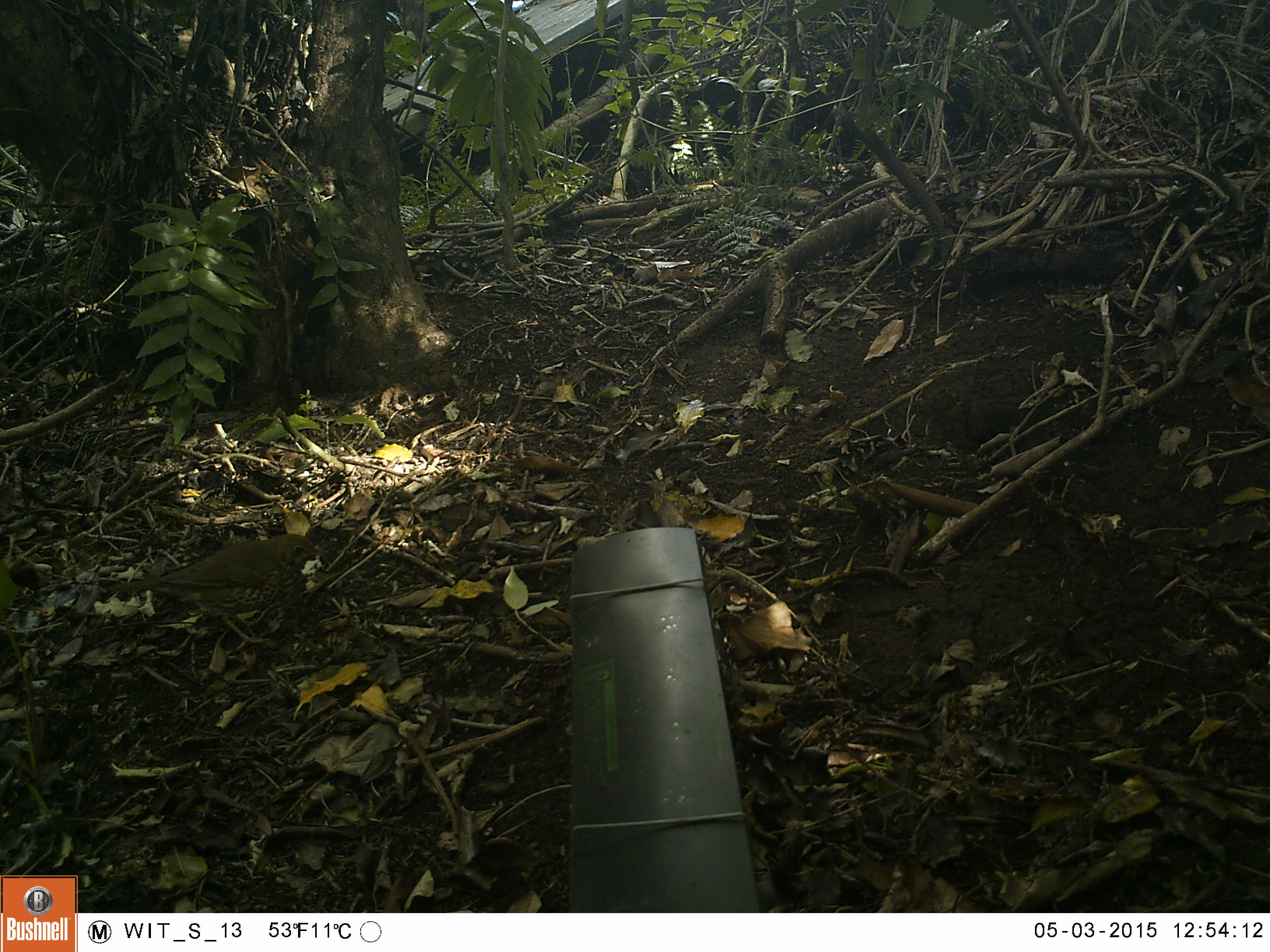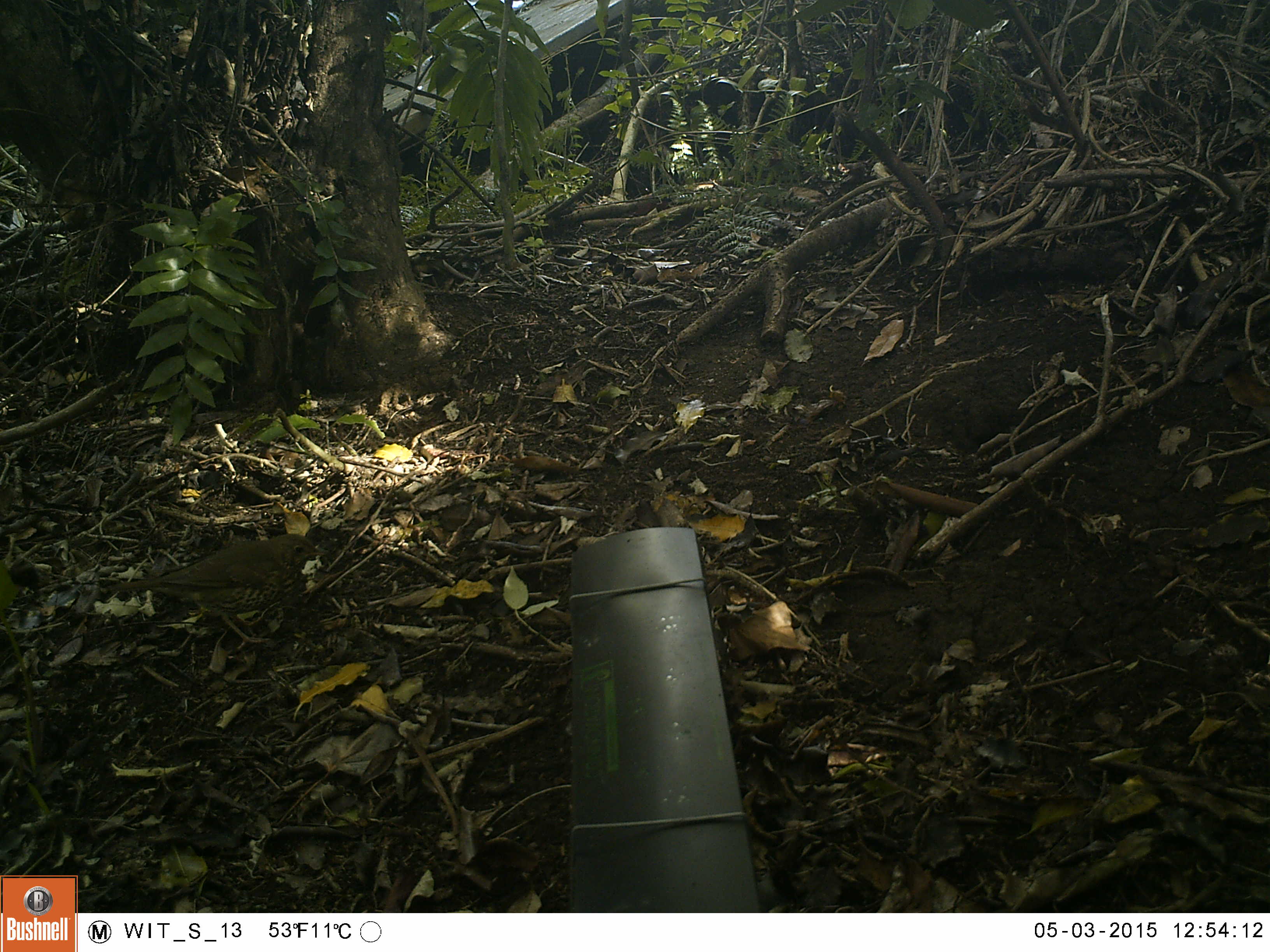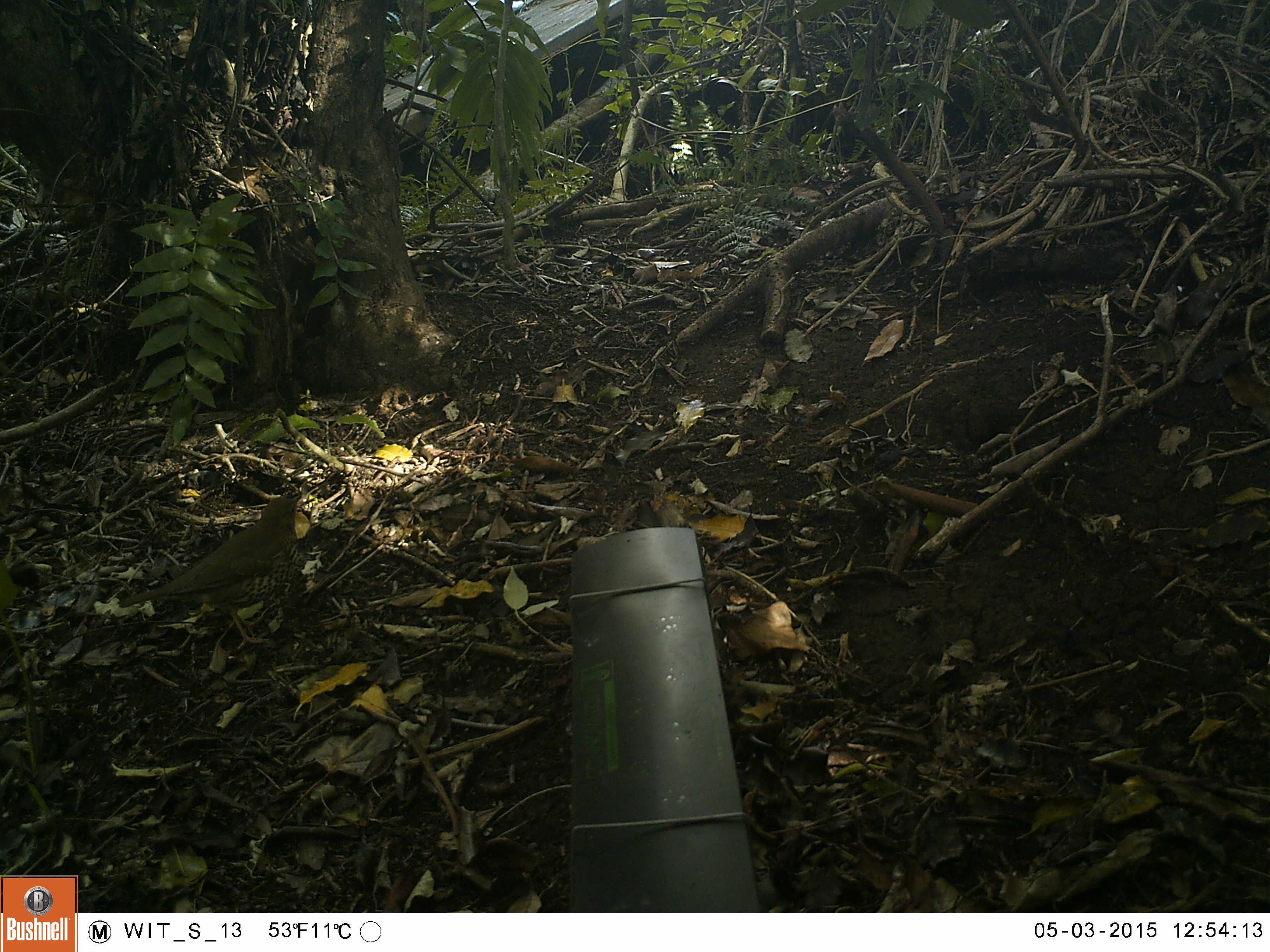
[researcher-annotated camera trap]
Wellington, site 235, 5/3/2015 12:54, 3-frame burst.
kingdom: Animalia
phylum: Chordata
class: Aves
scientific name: Aves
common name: bird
Bird (Aves).